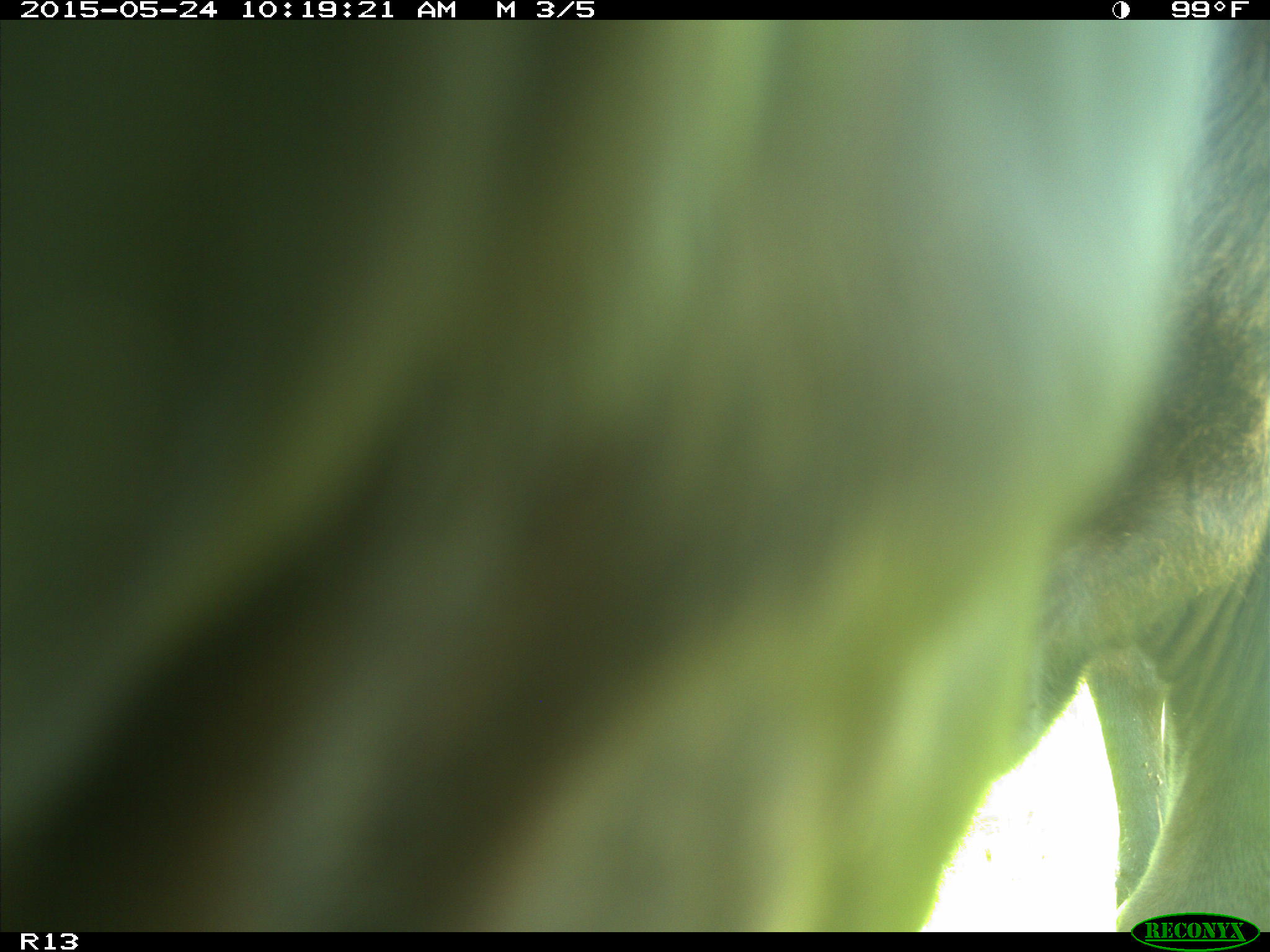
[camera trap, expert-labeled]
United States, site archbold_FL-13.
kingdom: Animalia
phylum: Chordata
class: Mammalia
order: Artiodactyla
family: Bovidae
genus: Bos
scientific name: Bos taurus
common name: domestic cow